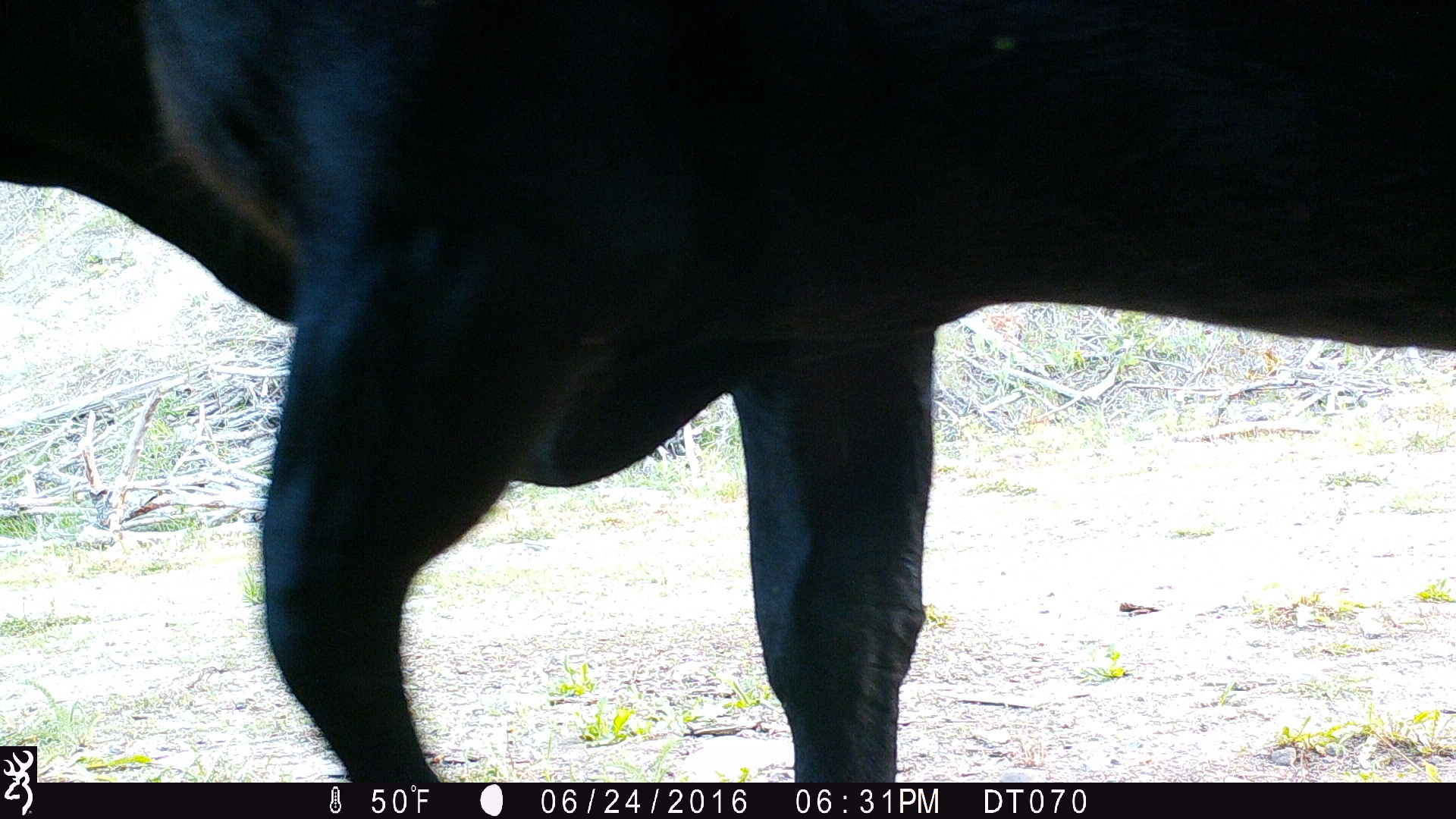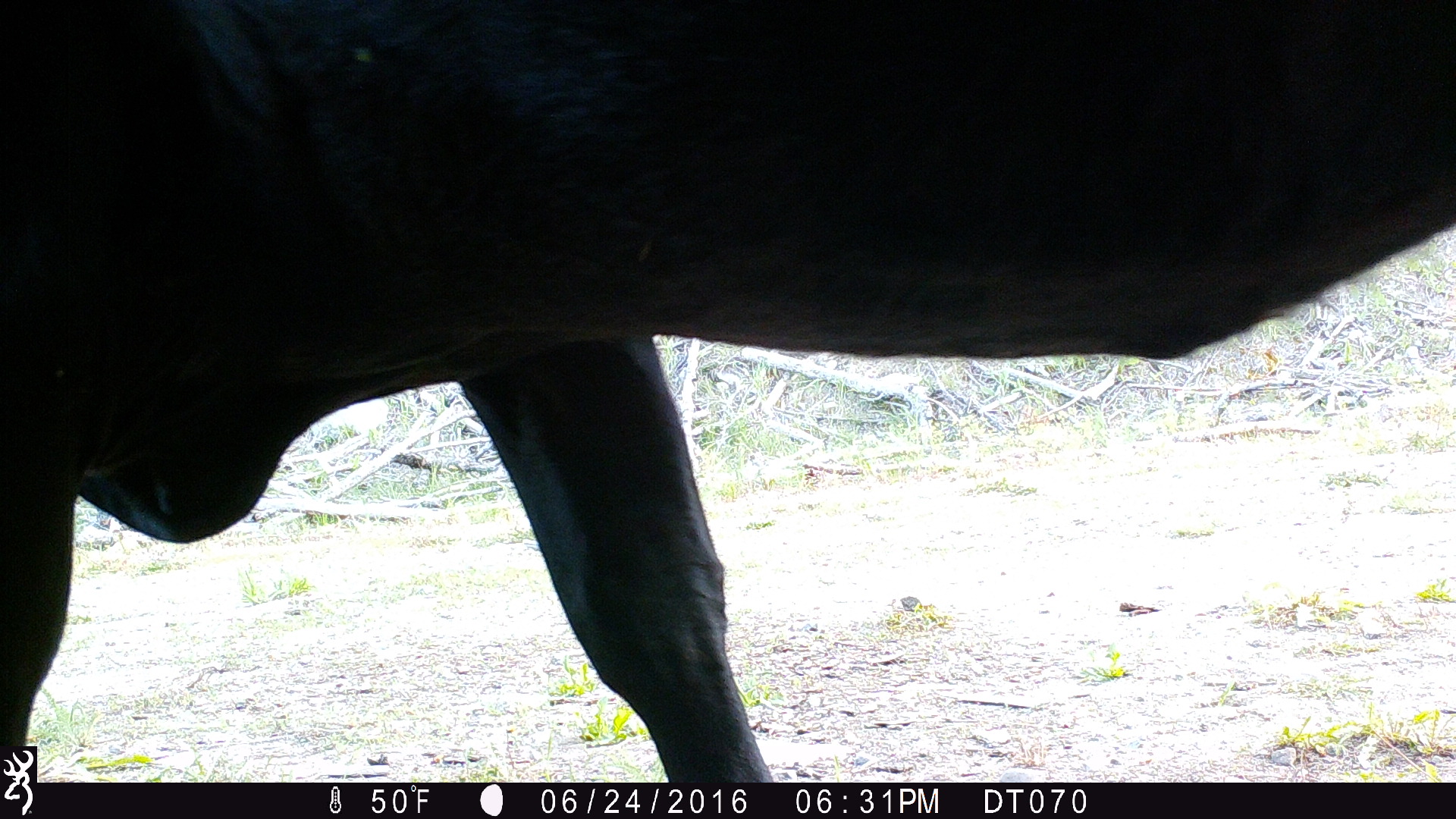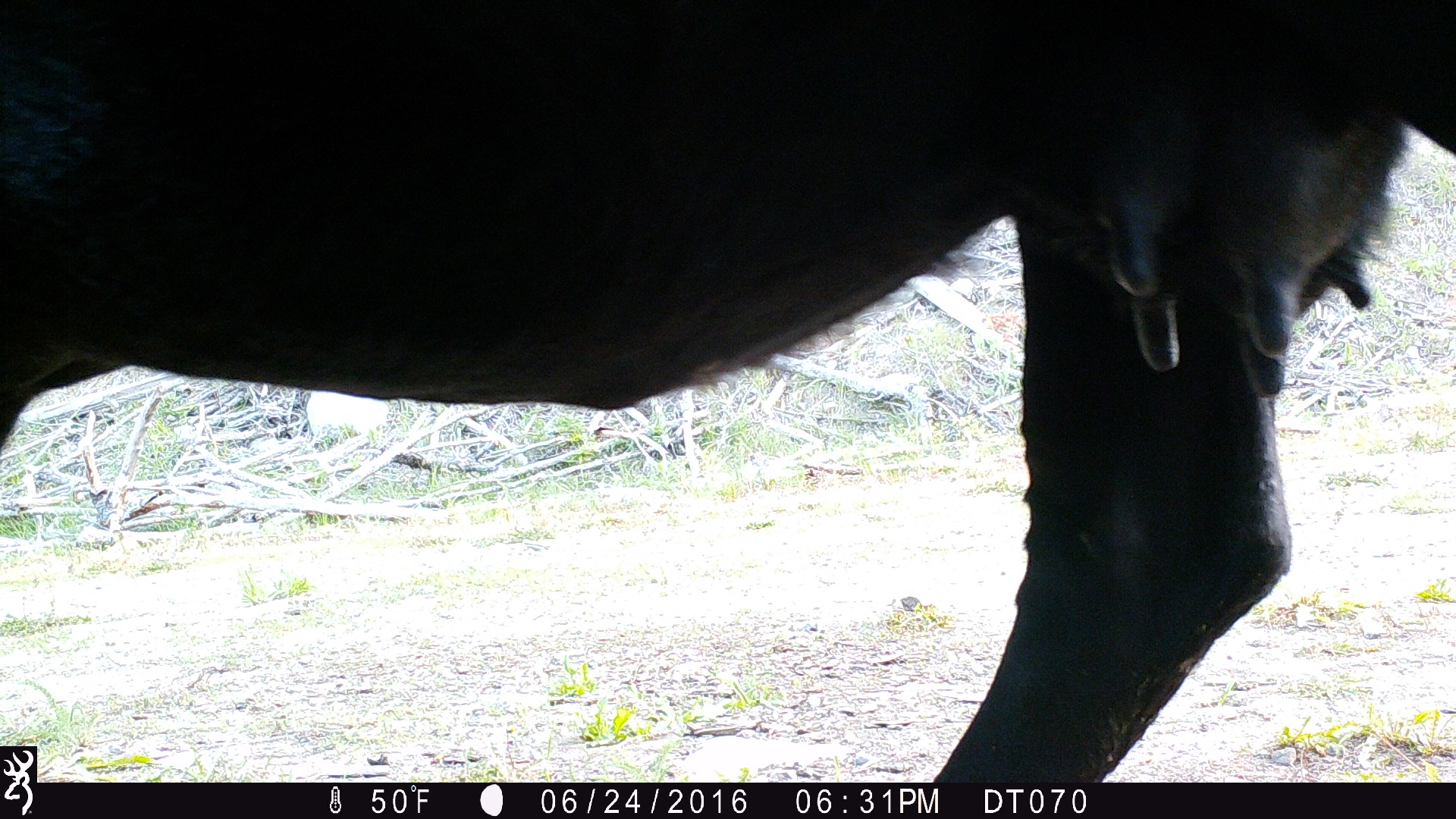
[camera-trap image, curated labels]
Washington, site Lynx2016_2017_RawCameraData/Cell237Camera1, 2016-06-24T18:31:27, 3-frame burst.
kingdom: Animalia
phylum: Chordata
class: Mammalia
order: Artiodactyla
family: Bovidae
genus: Bos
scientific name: Bos taurus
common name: domestic cattle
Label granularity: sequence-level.